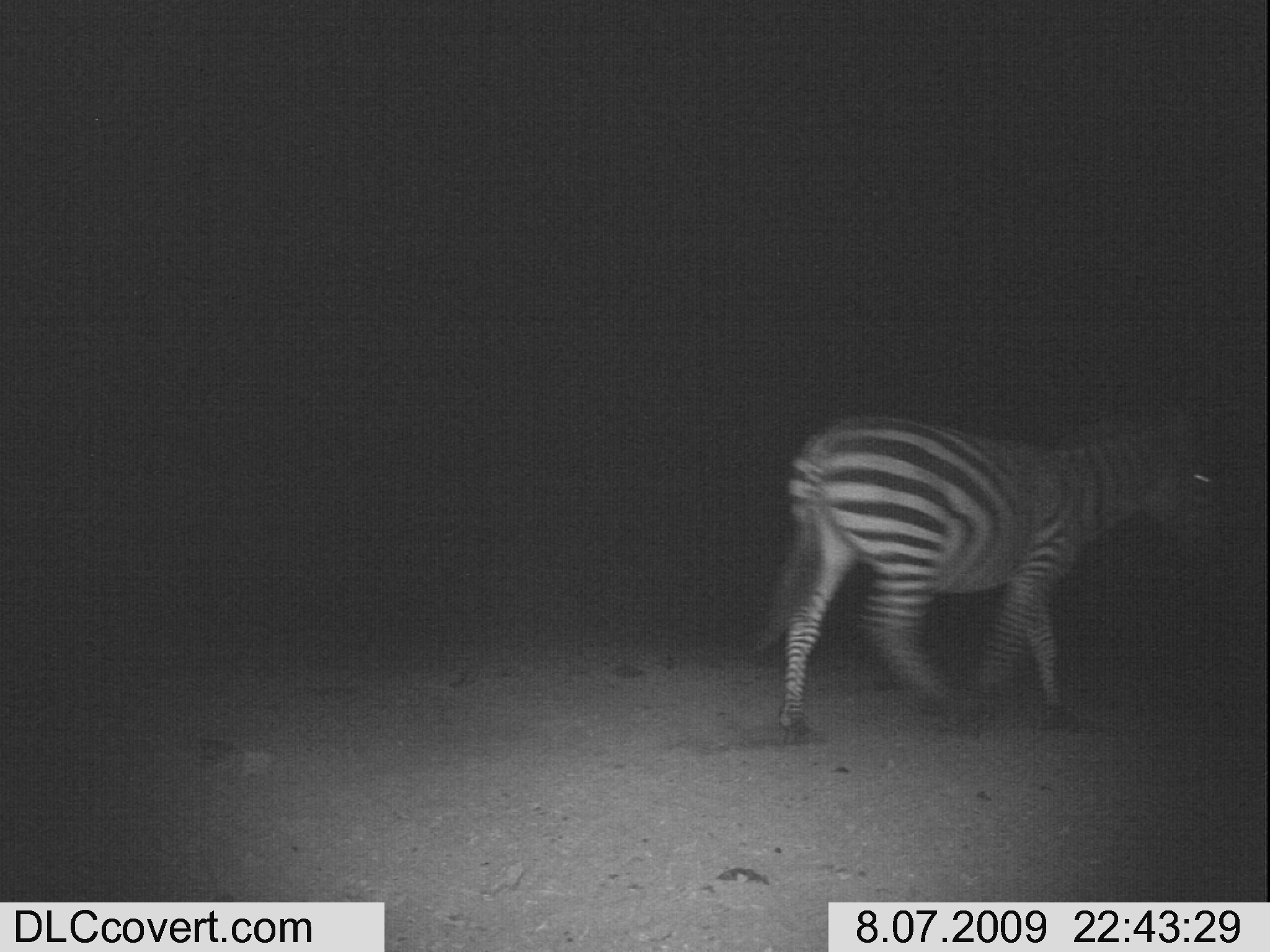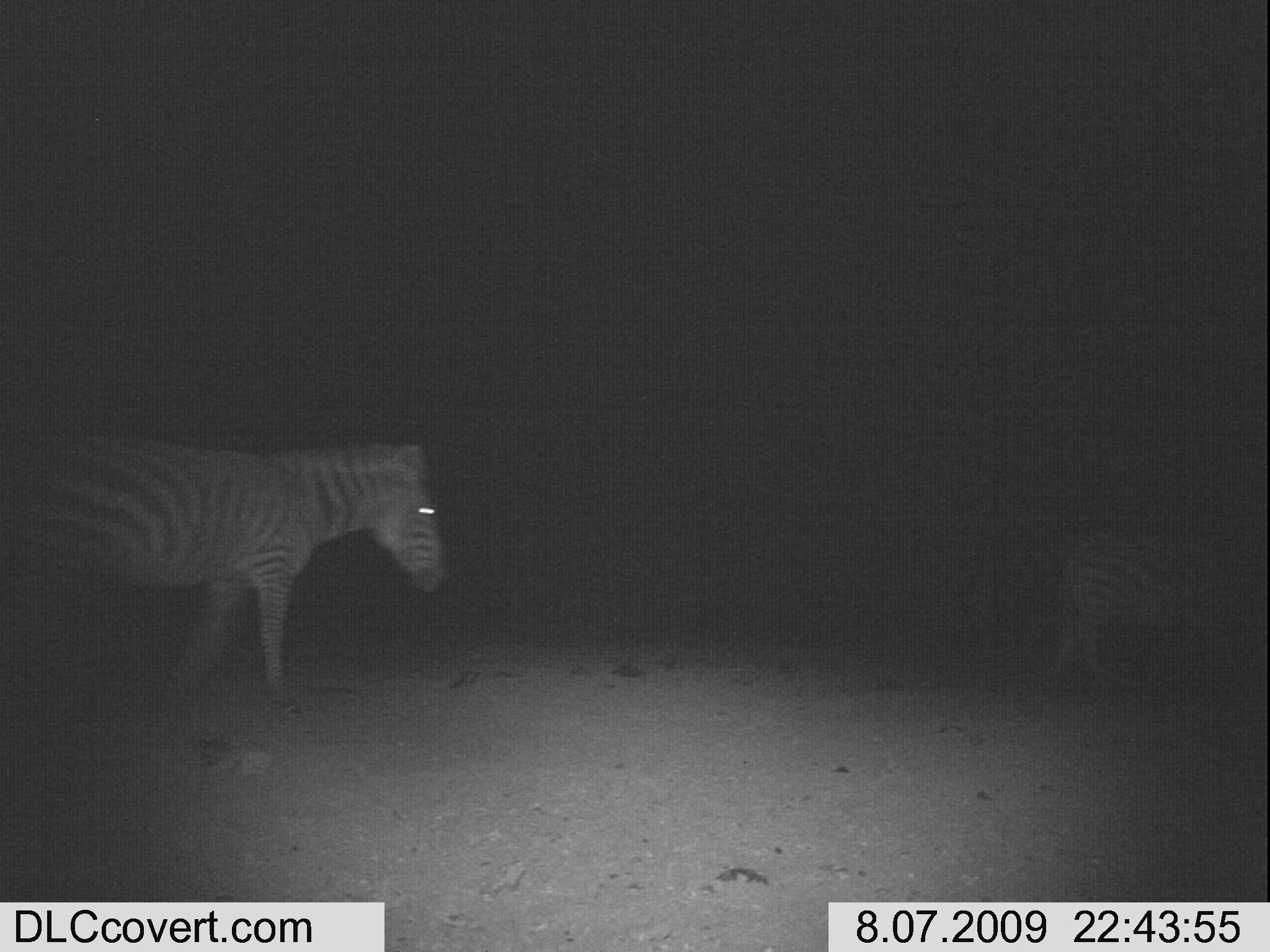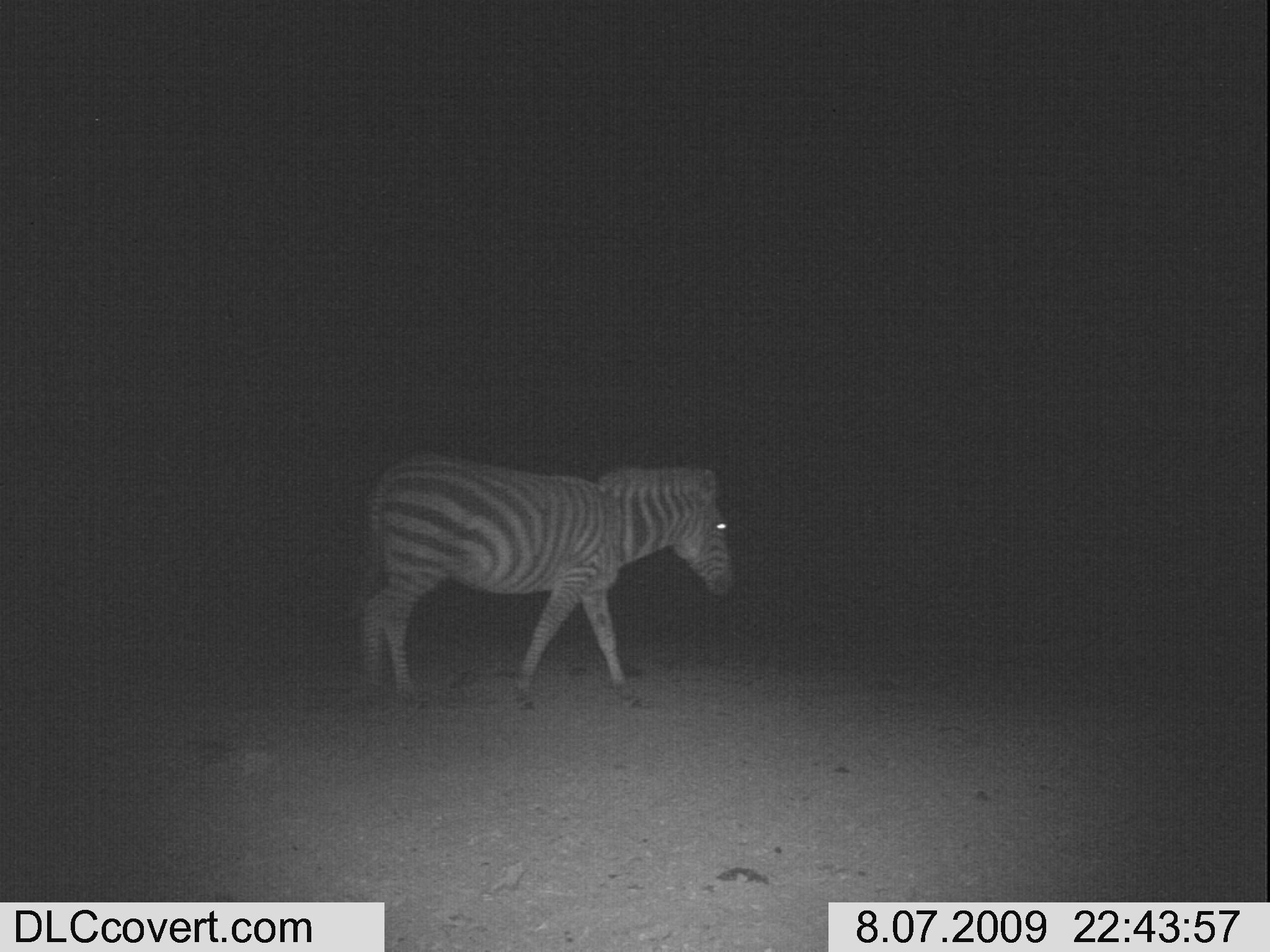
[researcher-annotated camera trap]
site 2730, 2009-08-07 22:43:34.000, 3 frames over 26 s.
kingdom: Animalia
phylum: Chordata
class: Mammalia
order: Perissodactyla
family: Equidae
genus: Equus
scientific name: Equus quagga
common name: plains zebra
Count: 1.